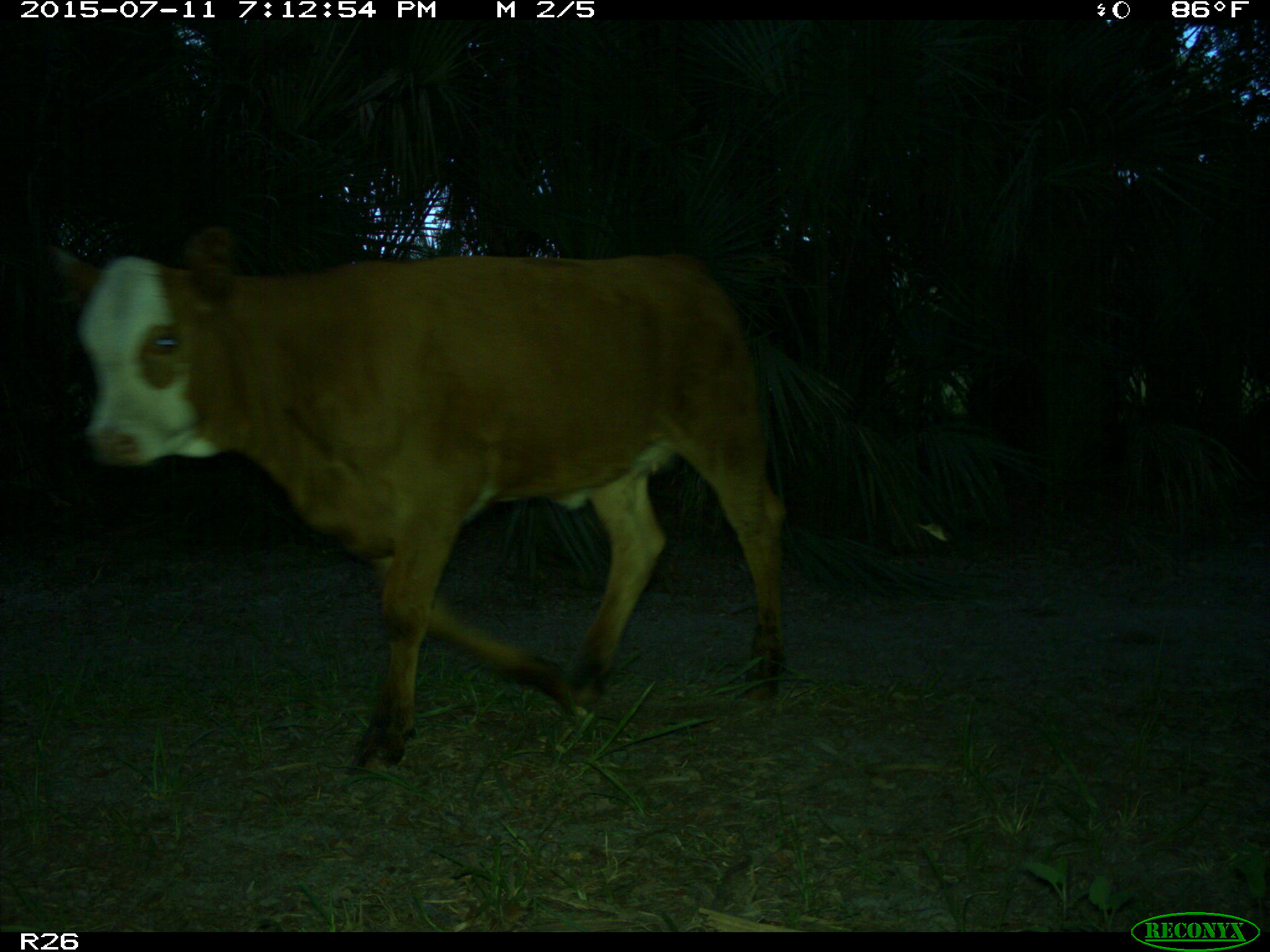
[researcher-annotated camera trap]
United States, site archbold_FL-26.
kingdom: Animalia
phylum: Chordata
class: Mammalia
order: Artiodactyla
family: Bovidae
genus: Bos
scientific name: Bos taurus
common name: domestic cow